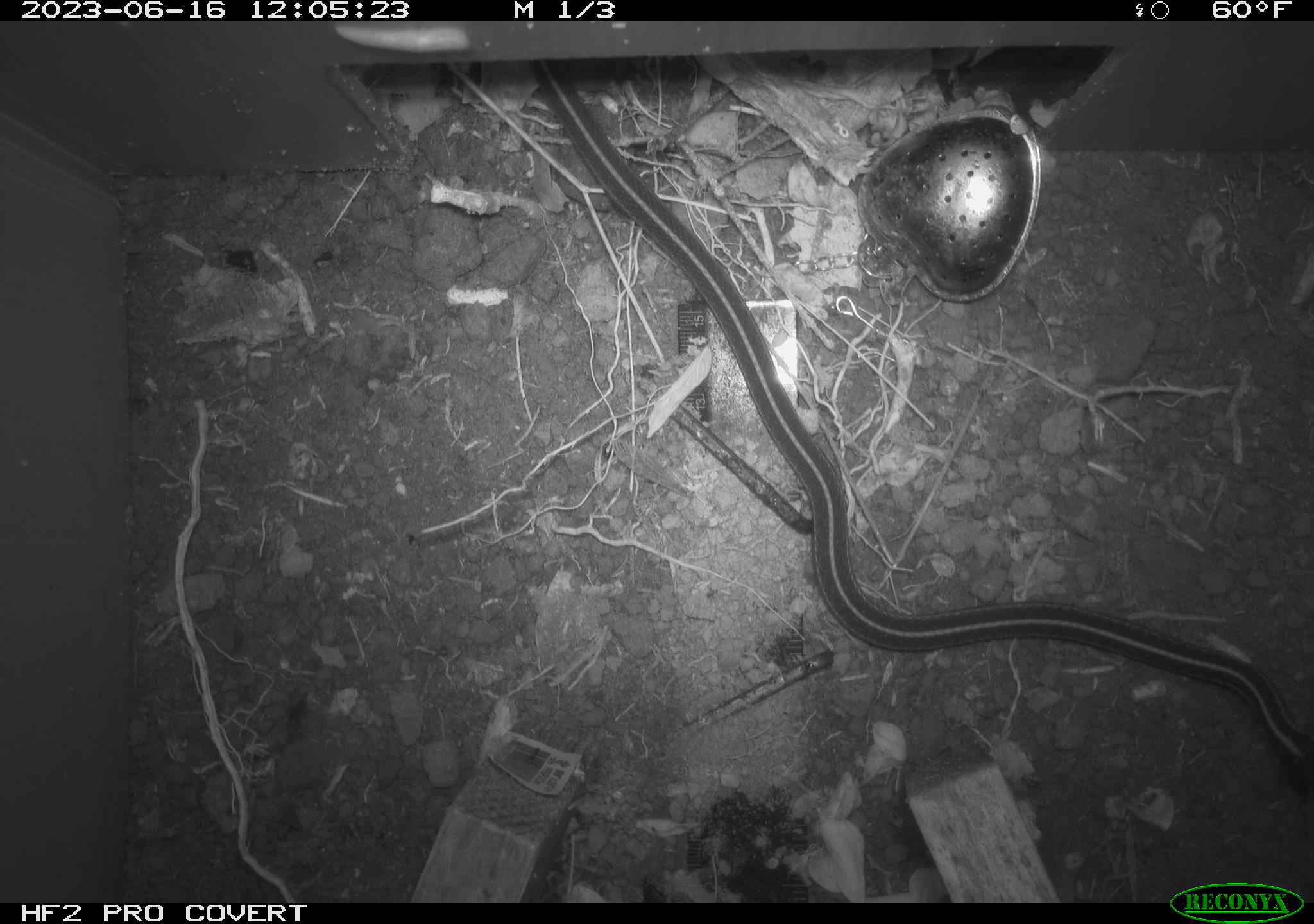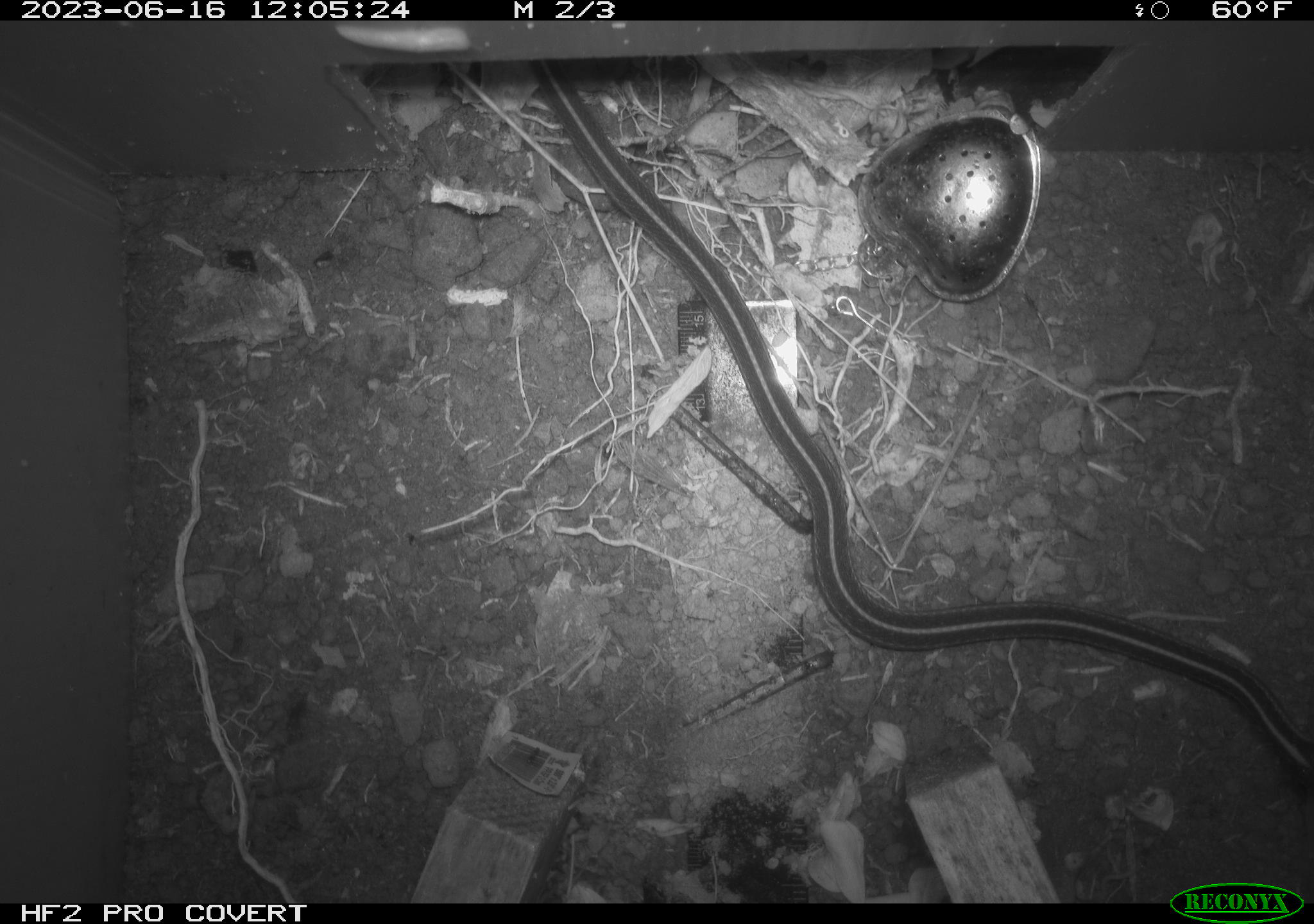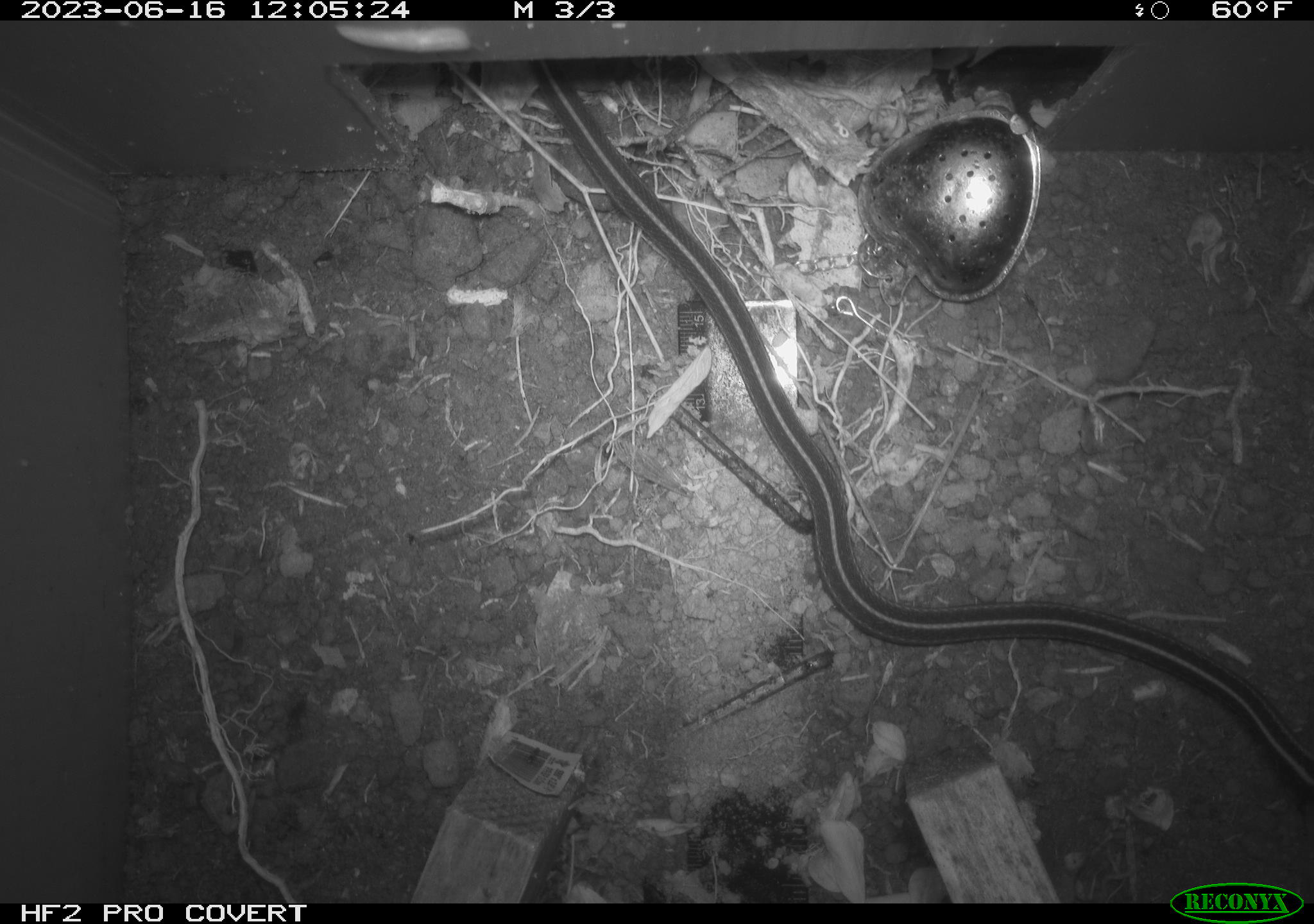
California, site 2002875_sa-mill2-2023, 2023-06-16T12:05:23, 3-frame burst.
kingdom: Animalia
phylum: Chordata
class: Reptilia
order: Squamata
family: Colubridae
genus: Thamnophis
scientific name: Thamnophis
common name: american gartersnakes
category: thamnophis species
Thamnophis species (american gartersnakes) (Thamnophis).